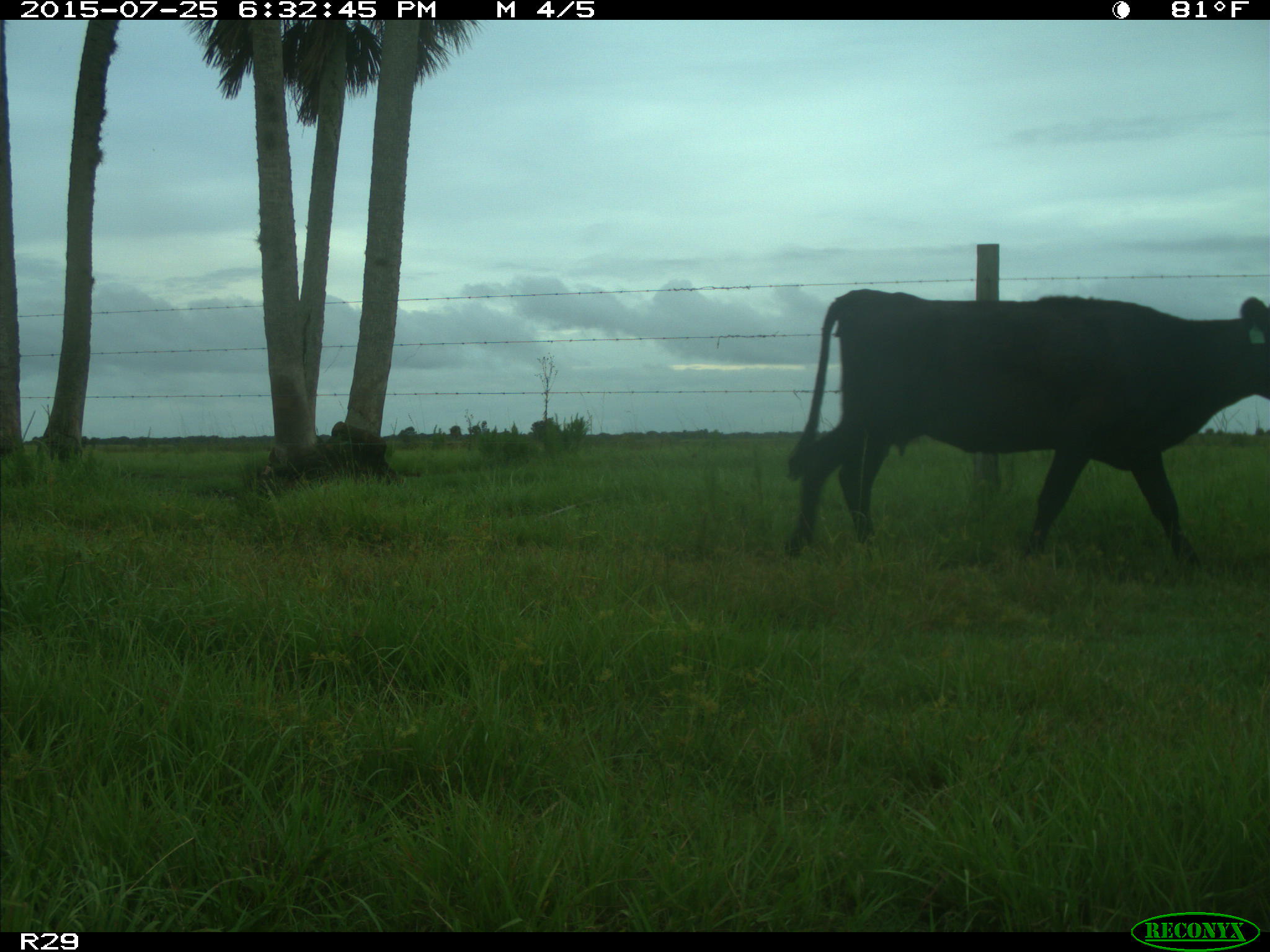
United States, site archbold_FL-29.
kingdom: Animalia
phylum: Chordata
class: Mammalia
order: Artiodactyla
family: Bovidae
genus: Bos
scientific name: Bos taurus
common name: domestic cow